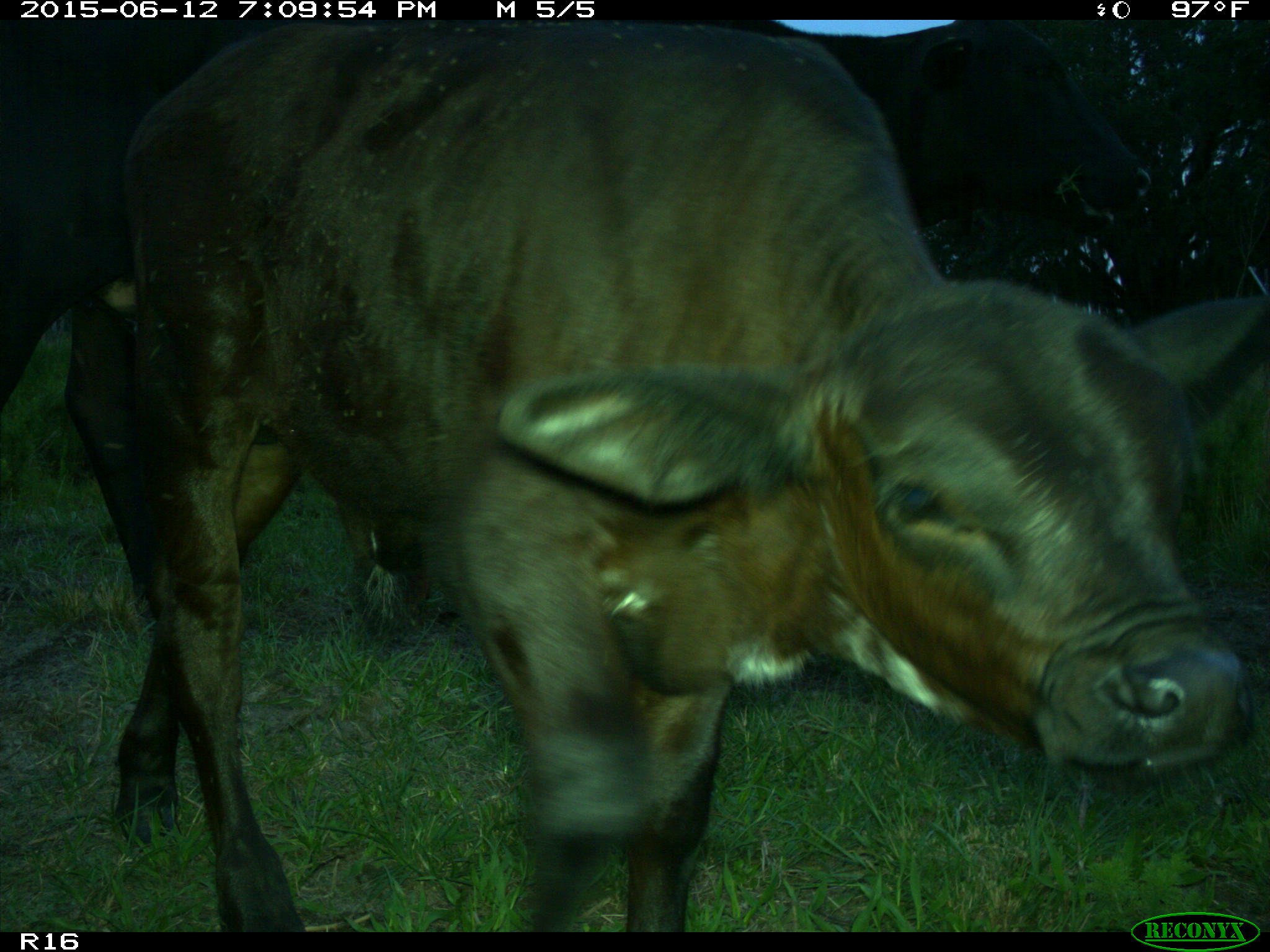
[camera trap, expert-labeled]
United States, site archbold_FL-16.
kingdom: Animalia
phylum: Chordata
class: Mammalia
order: Artiodactyla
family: Bovidae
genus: Bos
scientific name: Bos taurus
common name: domestic cow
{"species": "Bos taurus (domestic cow)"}